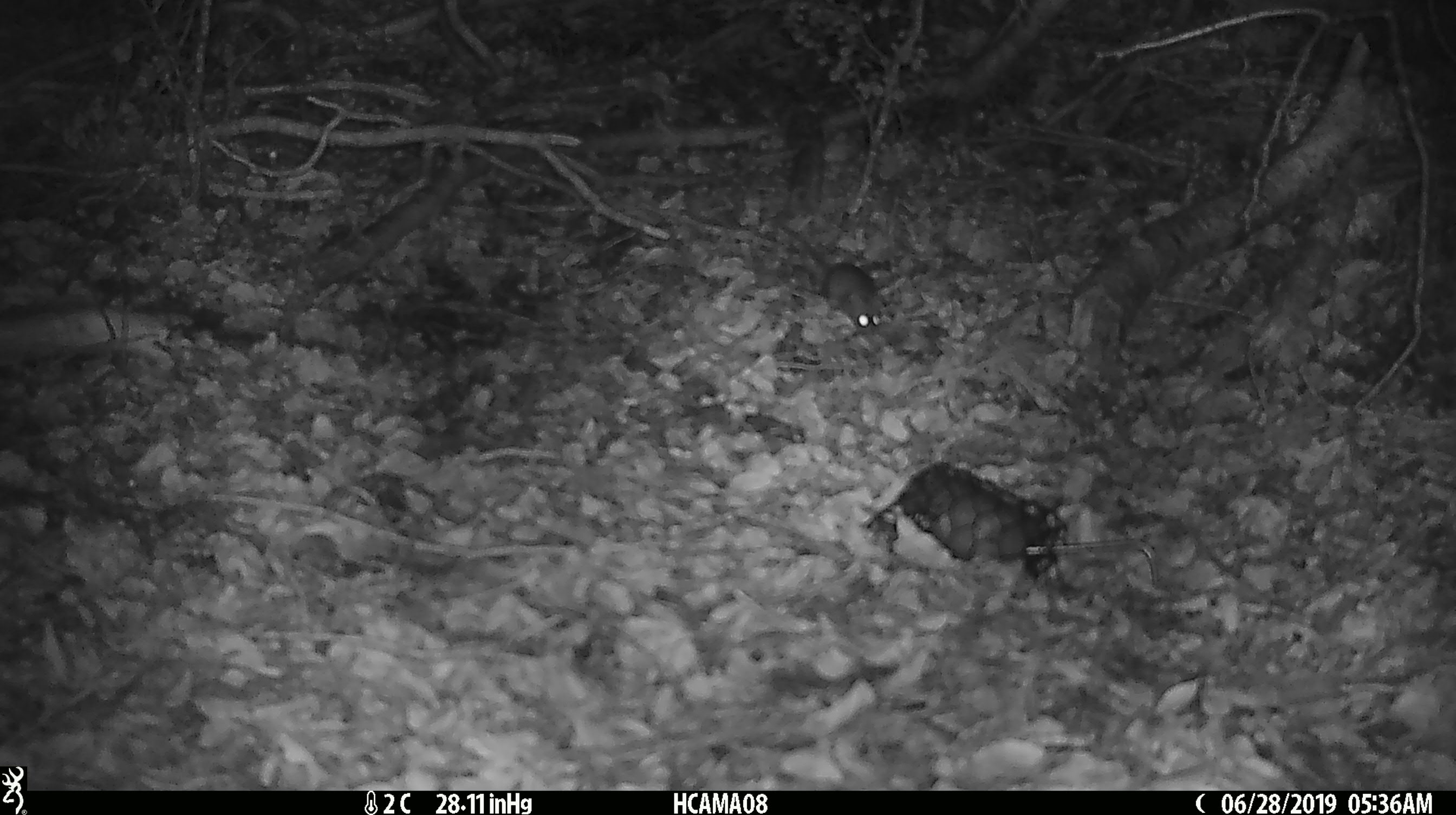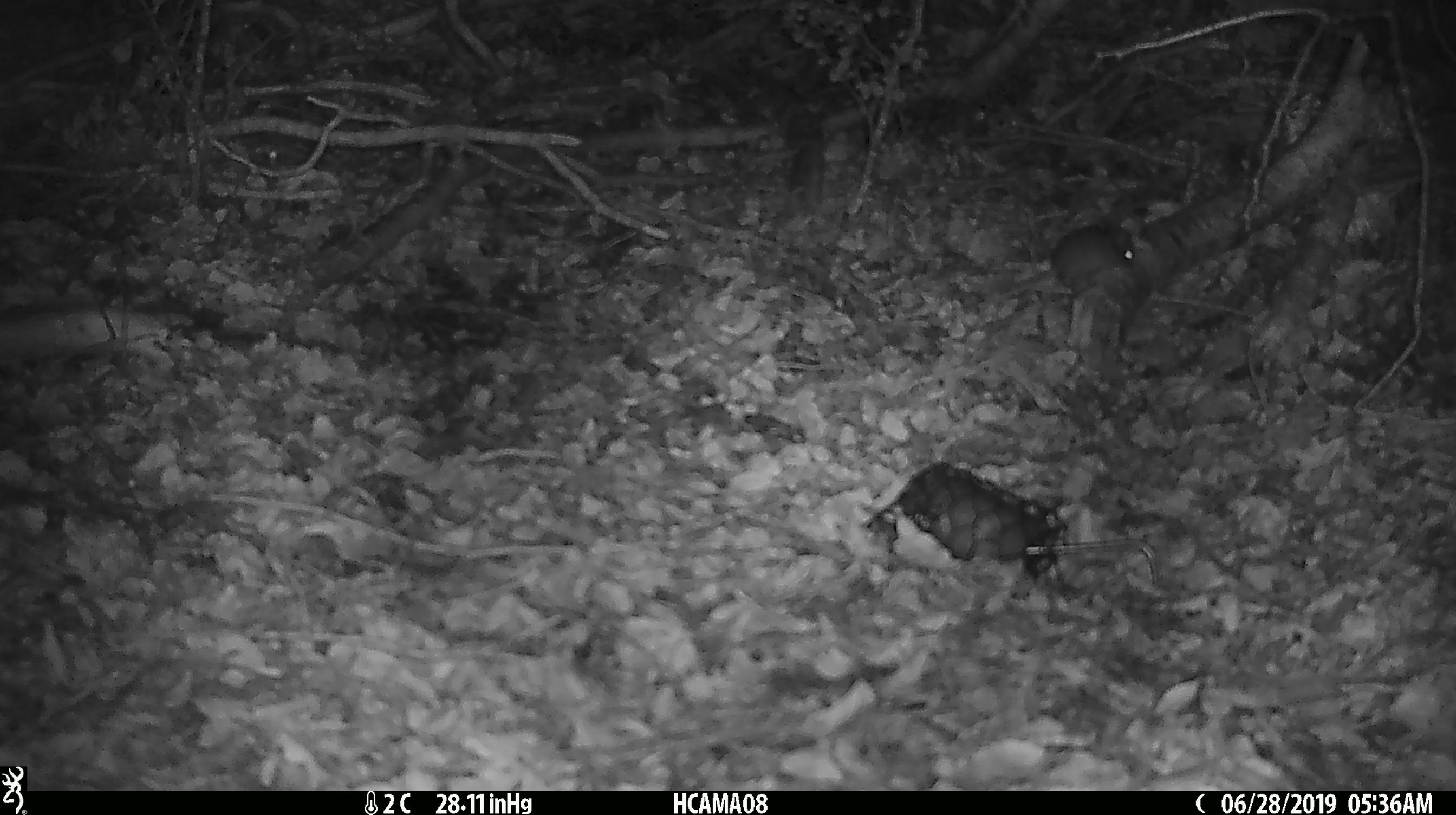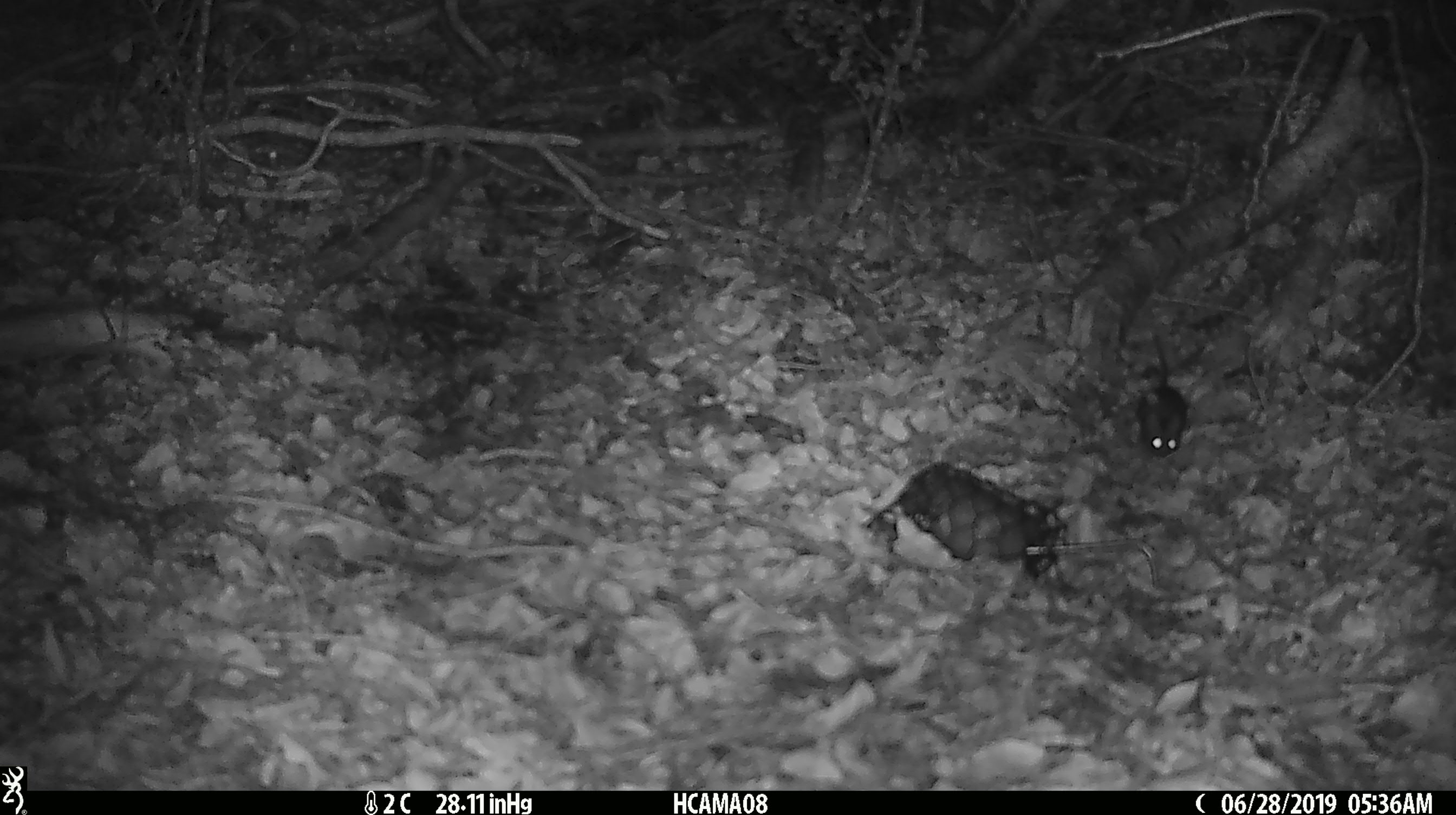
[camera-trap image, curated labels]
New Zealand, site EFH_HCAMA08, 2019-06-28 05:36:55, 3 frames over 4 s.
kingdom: Animalia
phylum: Chordata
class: Mammalia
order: Rodentia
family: Muridae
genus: Mus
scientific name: Mus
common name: mouse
Mouse (Mus).